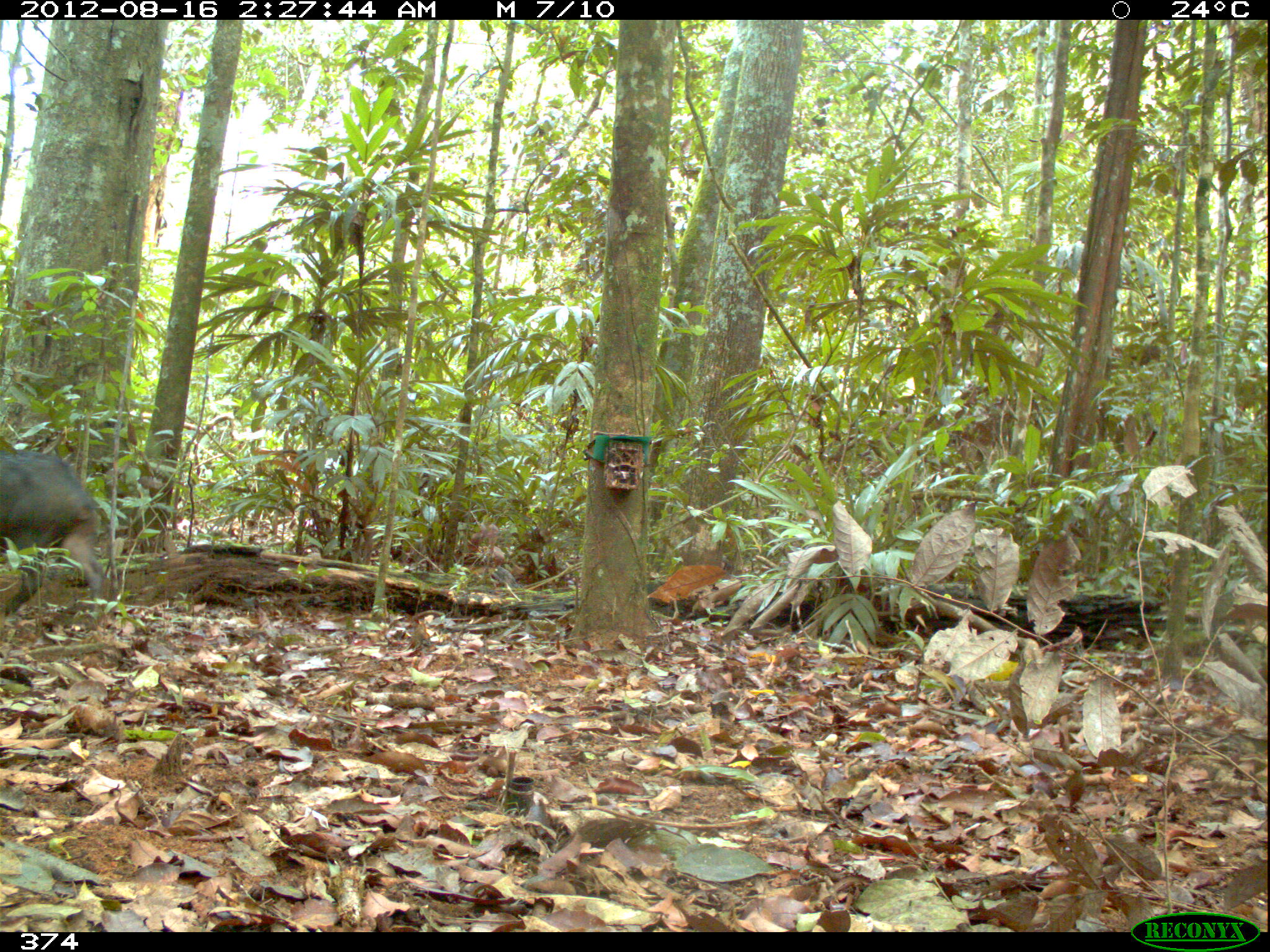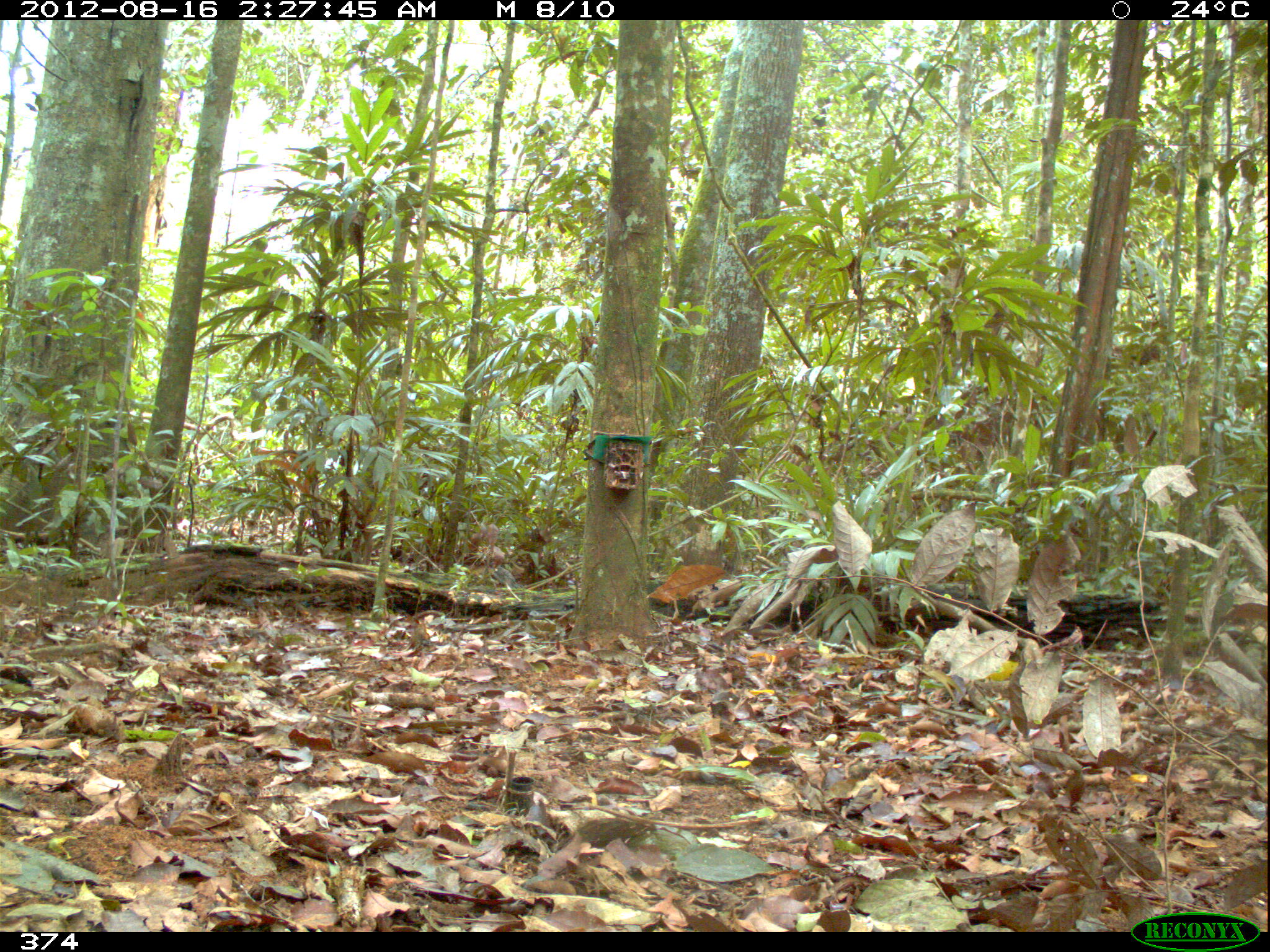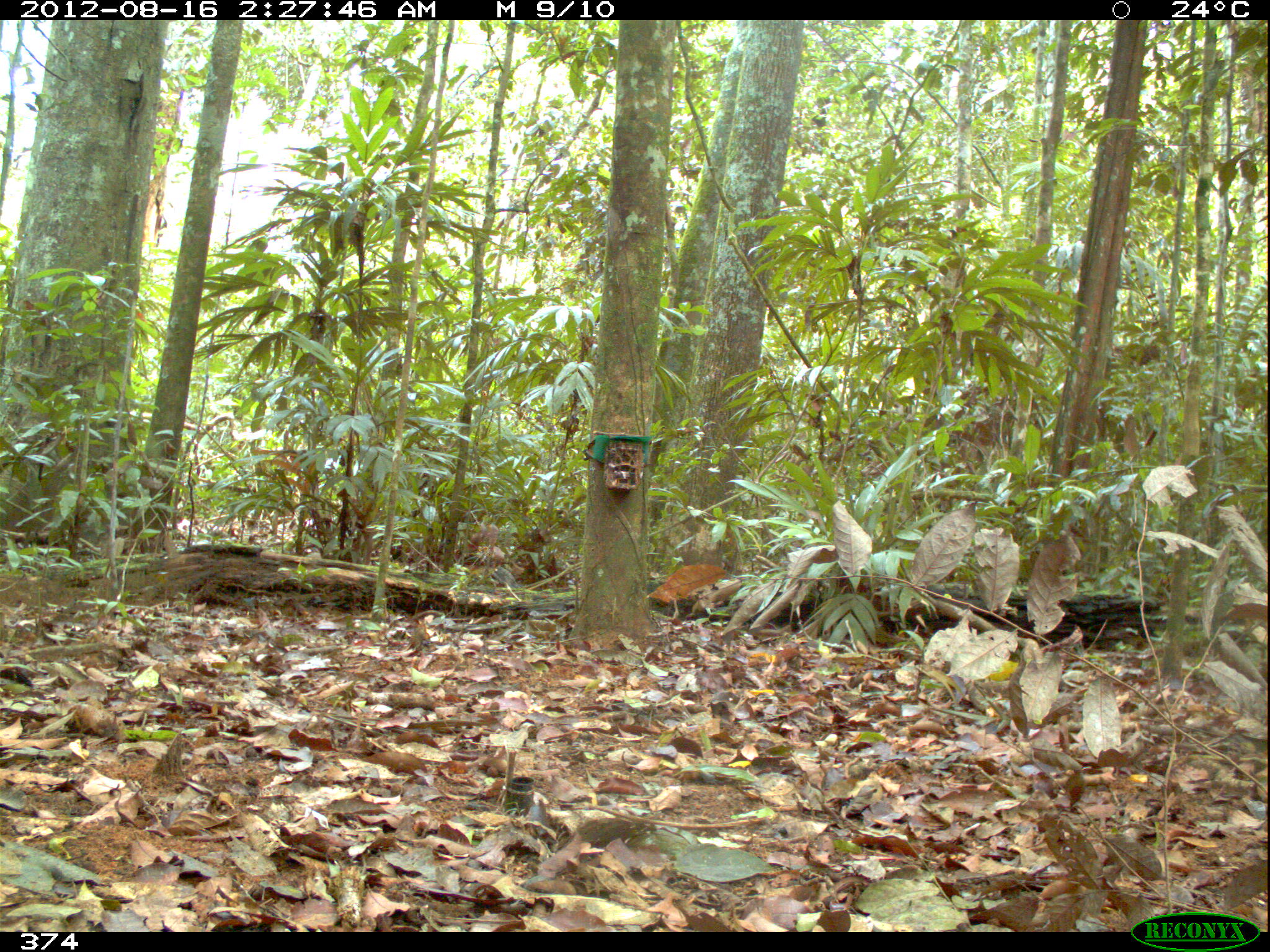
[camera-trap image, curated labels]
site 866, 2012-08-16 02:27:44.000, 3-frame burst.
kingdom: Animalia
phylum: Chordata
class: Mammalia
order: Artiodactyla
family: Tayassuidae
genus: Tayassu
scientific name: Tayassu pecari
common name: white-lipped peccary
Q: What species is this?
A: Tayassu pecari (white-lipped peccary).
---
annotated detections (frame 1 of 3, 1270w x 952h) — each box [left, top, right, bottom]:
tayassu pecari: [0, 448, 114, 613]